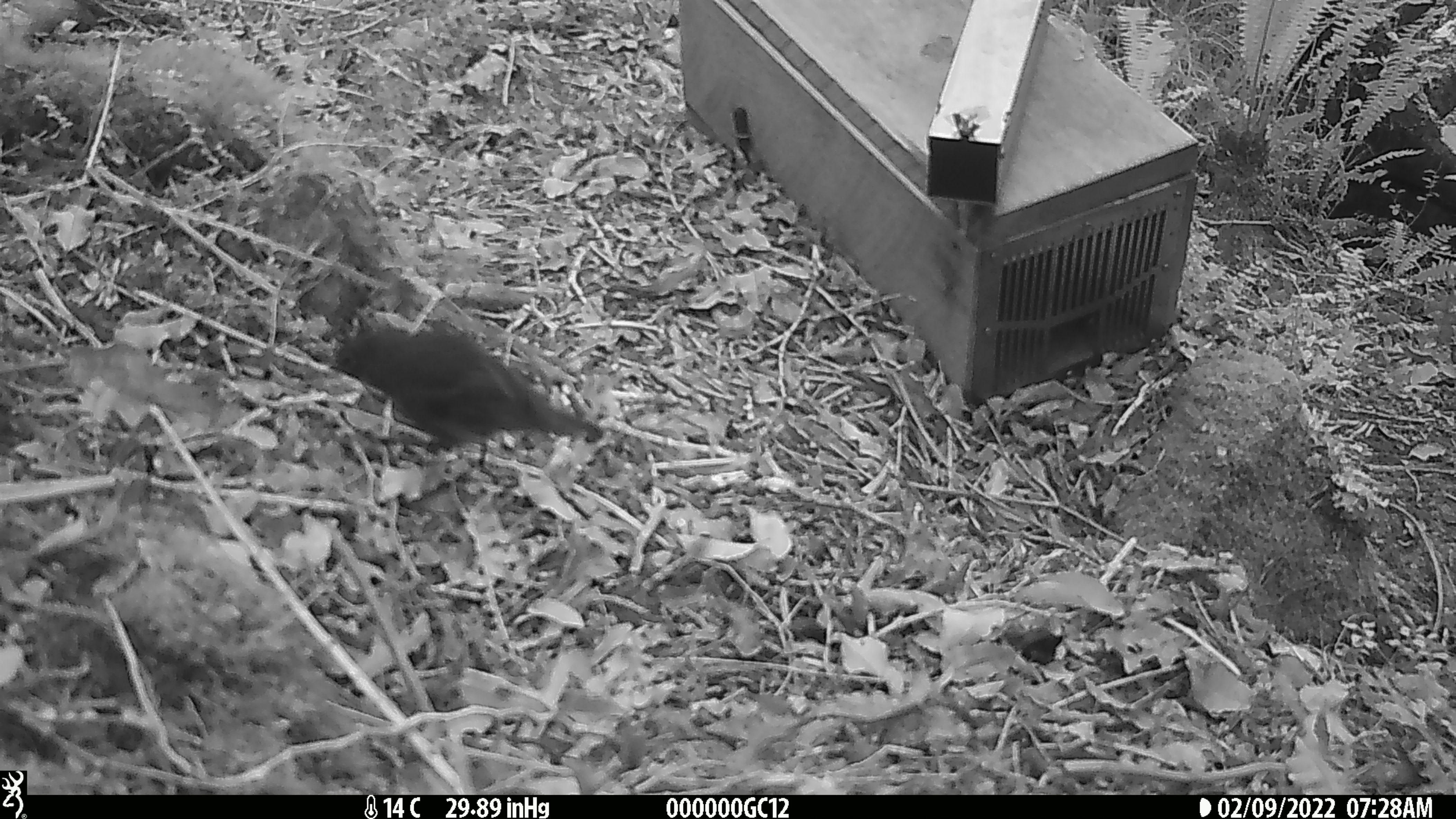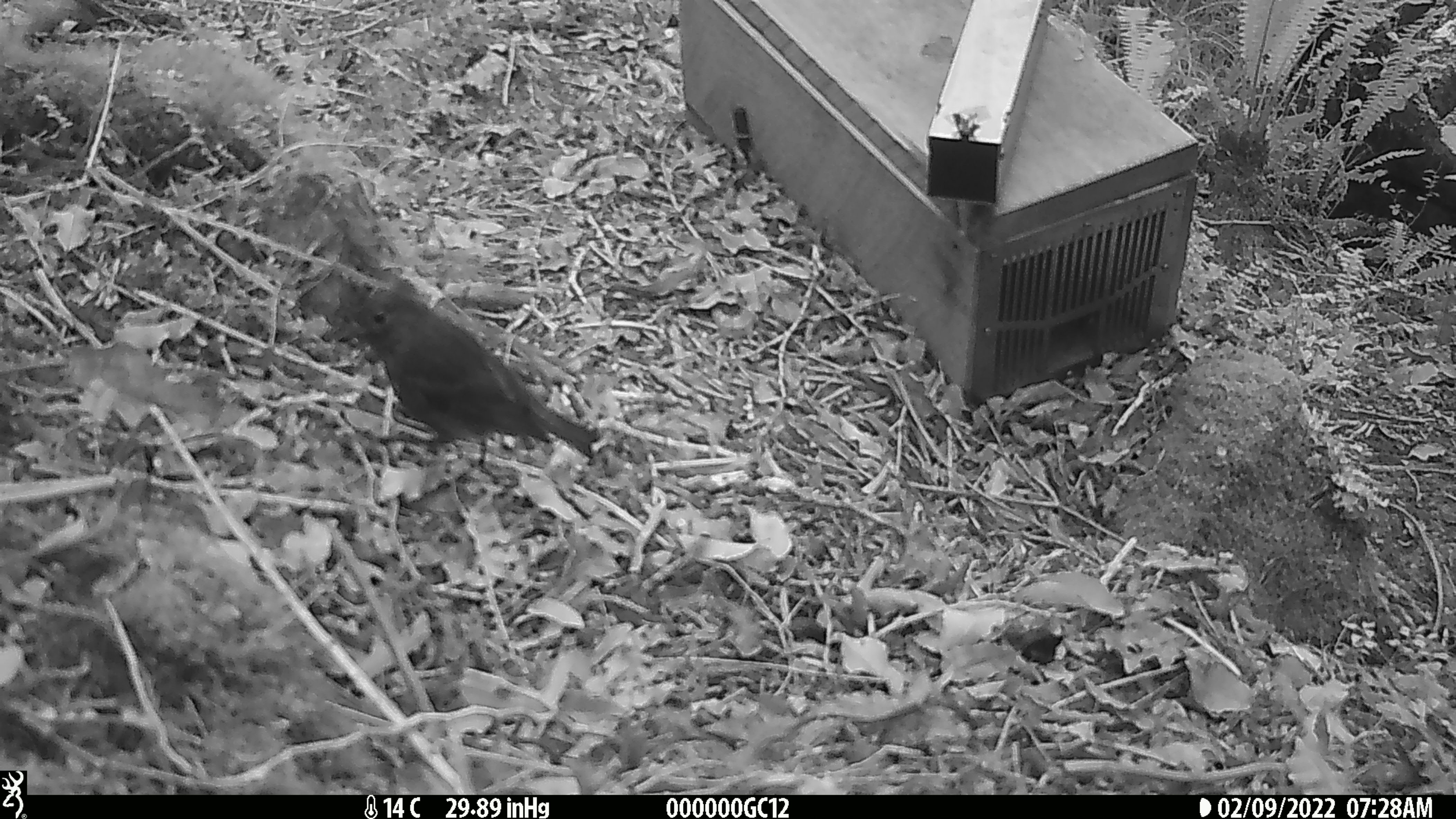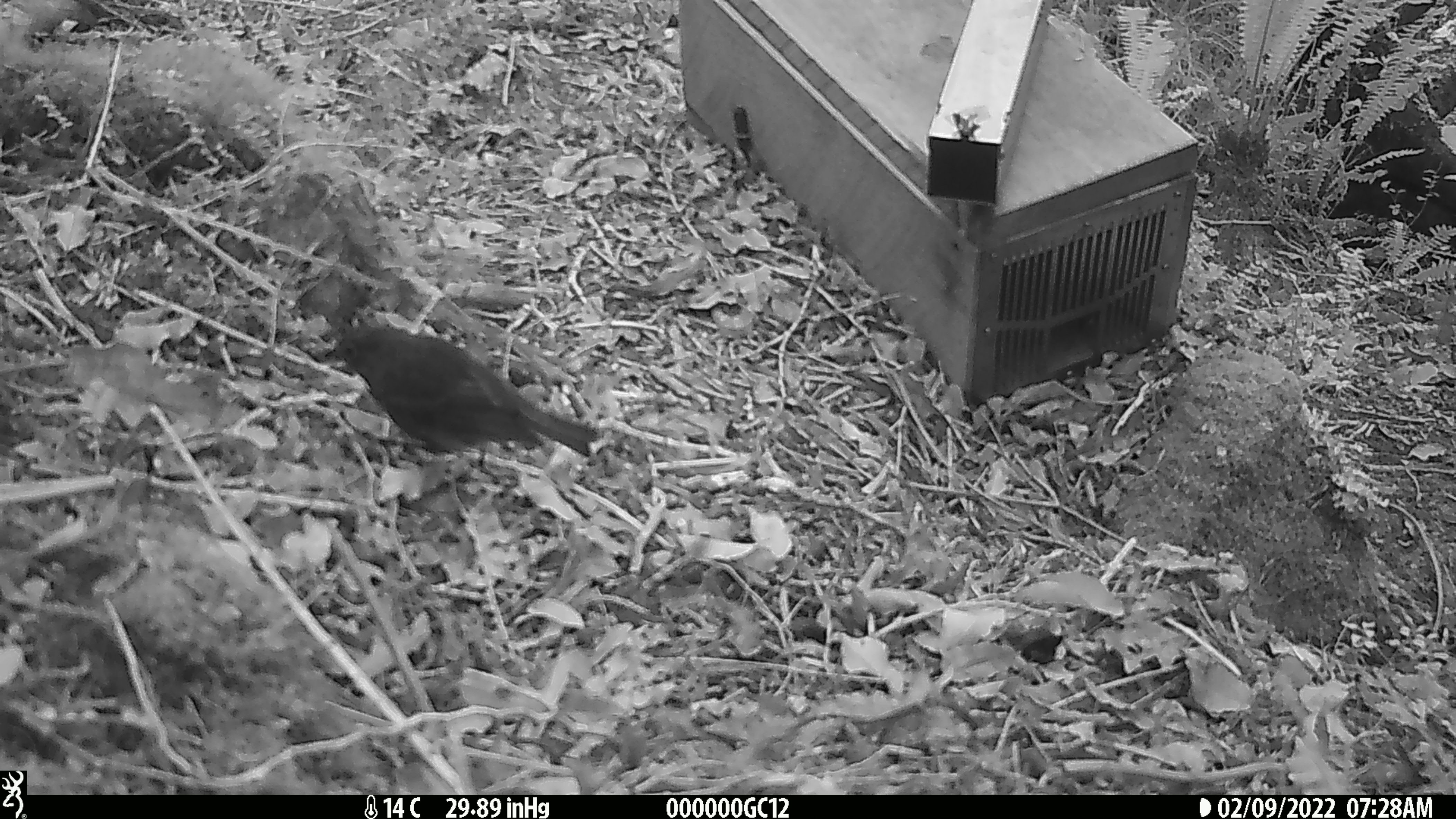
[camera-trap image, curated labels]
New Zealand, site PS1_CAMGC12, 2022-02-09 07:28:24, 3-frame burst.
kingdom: Animalia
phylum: Chordata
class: Aves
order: Passeriformes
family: Petroicidae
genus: Petroica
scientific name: Petroica australis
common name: new zealand robin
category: robin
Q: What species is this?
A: Robin (new zealand robin) (Petroica australis).